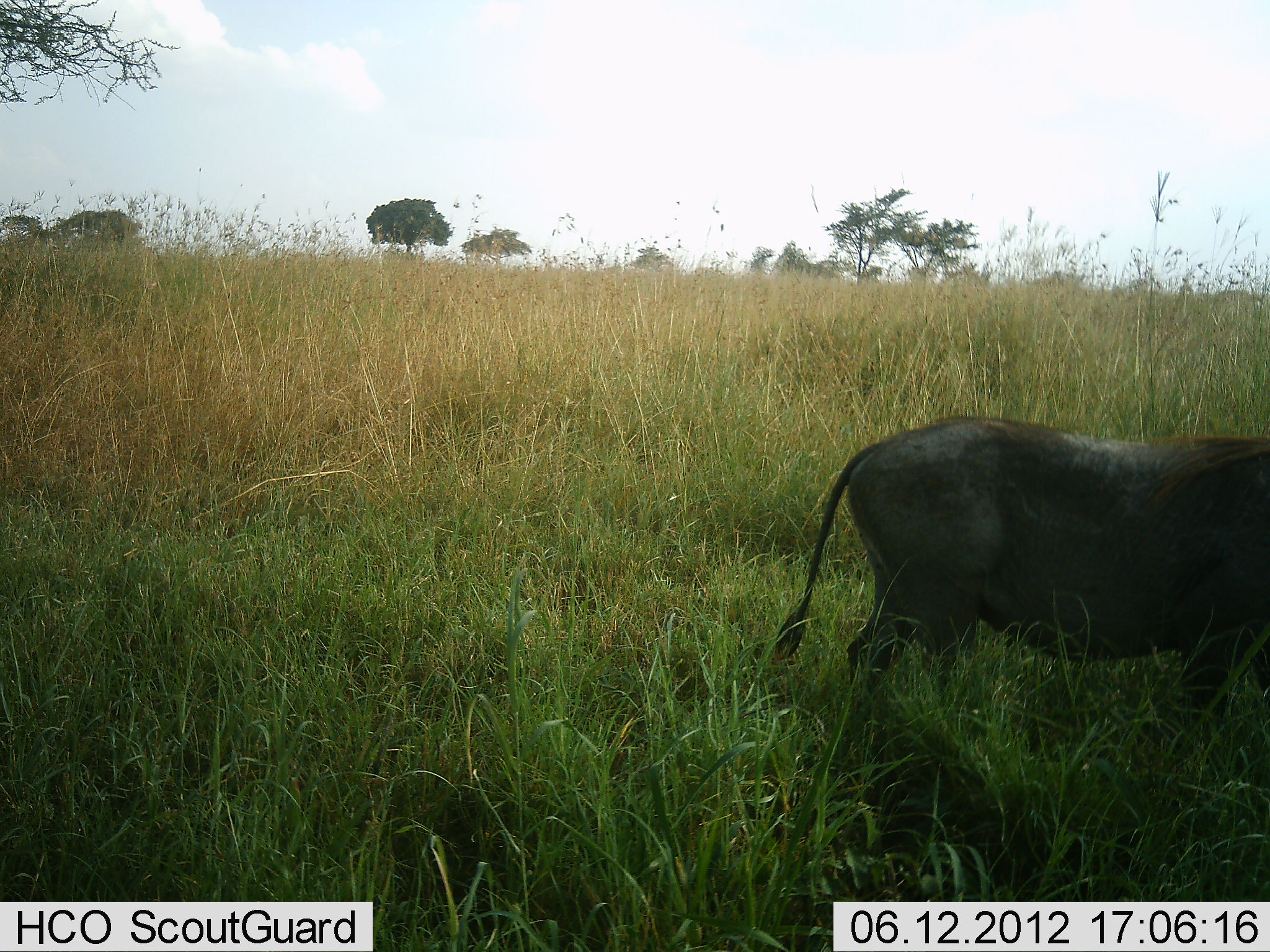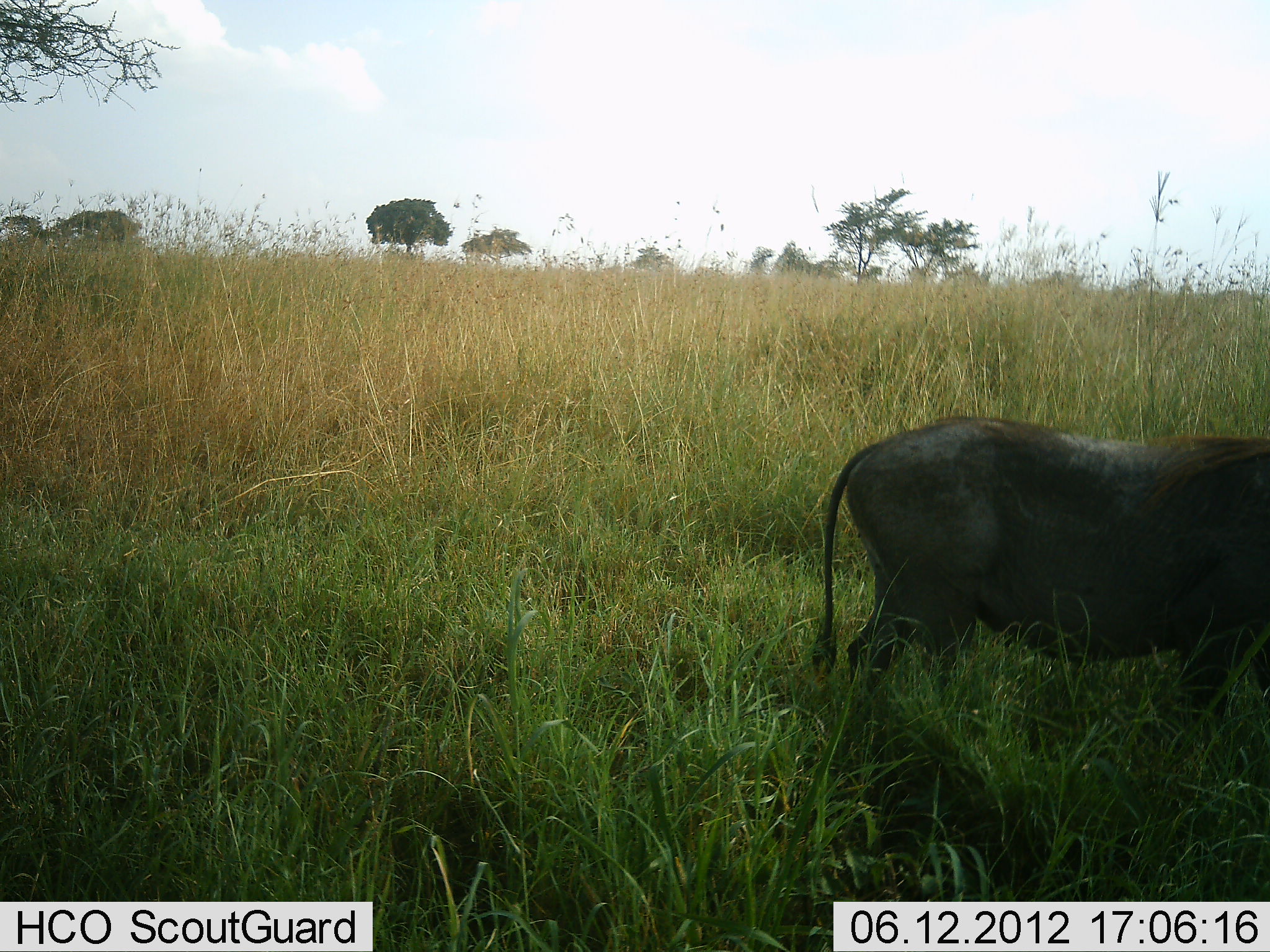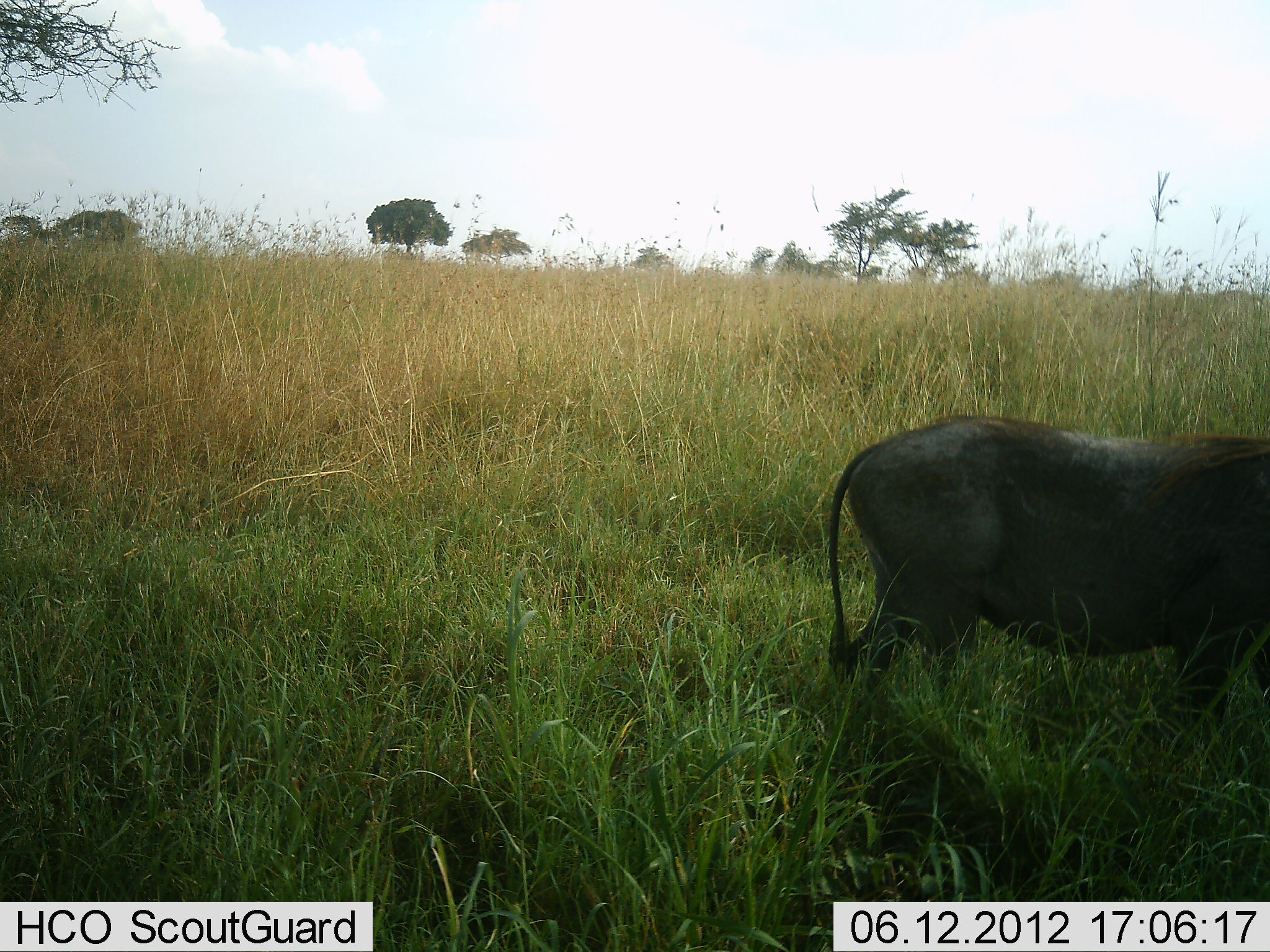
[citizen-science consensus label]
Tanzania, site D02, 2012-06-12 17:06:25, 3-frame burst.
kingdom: Animalia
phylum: Chordata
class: Mammalia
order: Artiodactyla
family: Suidae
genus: Phacochoerus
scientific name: Phacochoerus africanus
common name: warthog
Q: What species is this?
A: Warthog (Phacochoerus africanus).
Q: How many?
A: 1.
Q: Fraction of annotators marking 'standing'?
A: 80%.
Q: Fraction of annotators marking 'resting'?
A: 0%.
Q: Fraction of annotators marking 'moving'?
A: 0%.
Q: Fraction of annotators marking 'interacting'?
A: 0%.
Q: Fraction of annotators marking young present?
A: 0%.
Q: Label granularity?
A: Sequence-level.